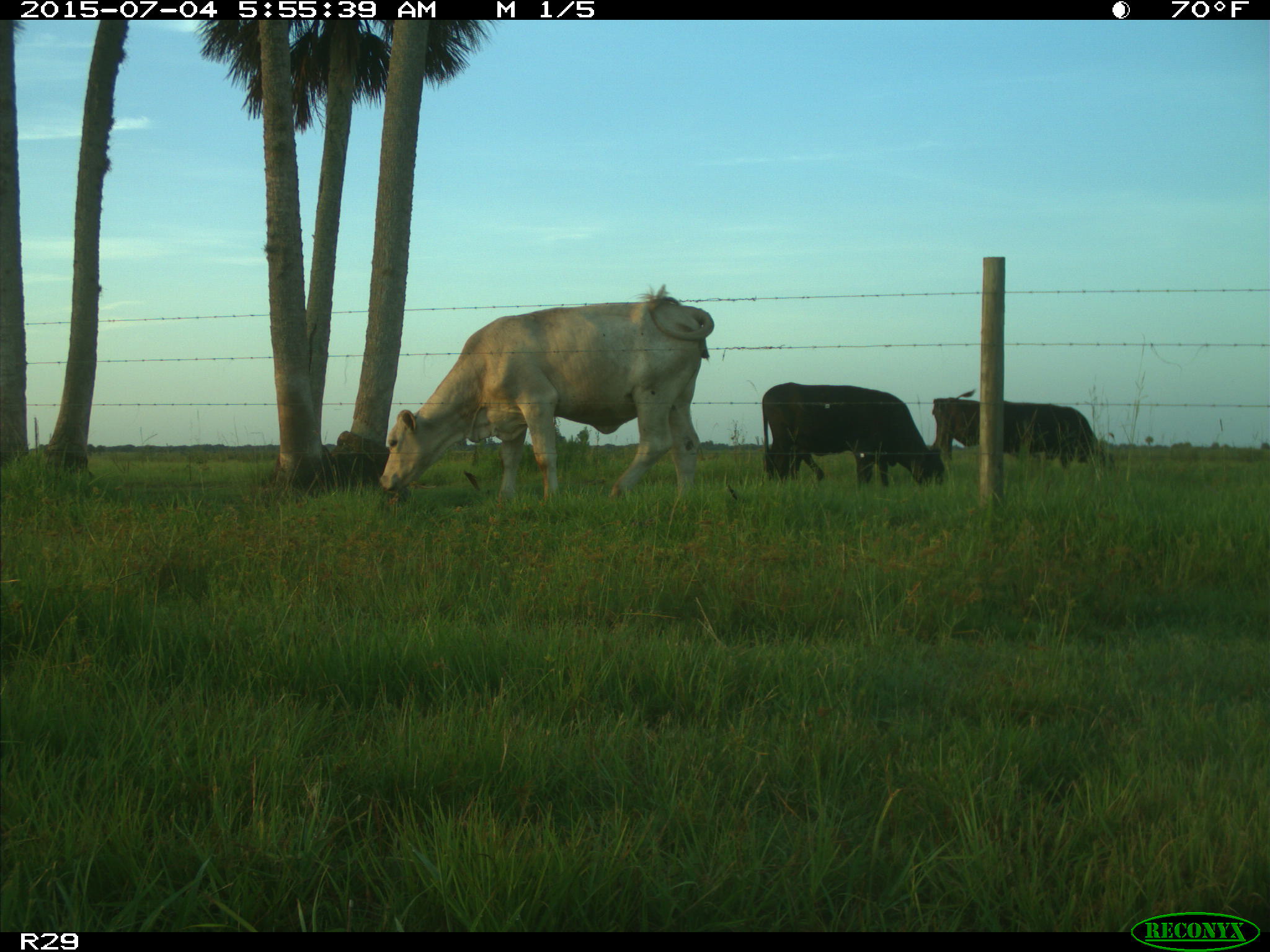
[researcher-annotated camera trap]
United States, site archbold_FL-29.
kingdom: Animalia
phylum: Chordata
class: Mammalia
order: Artiodactyla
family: Bovidae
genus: Bos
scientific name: Bos taurus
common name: domestic cow